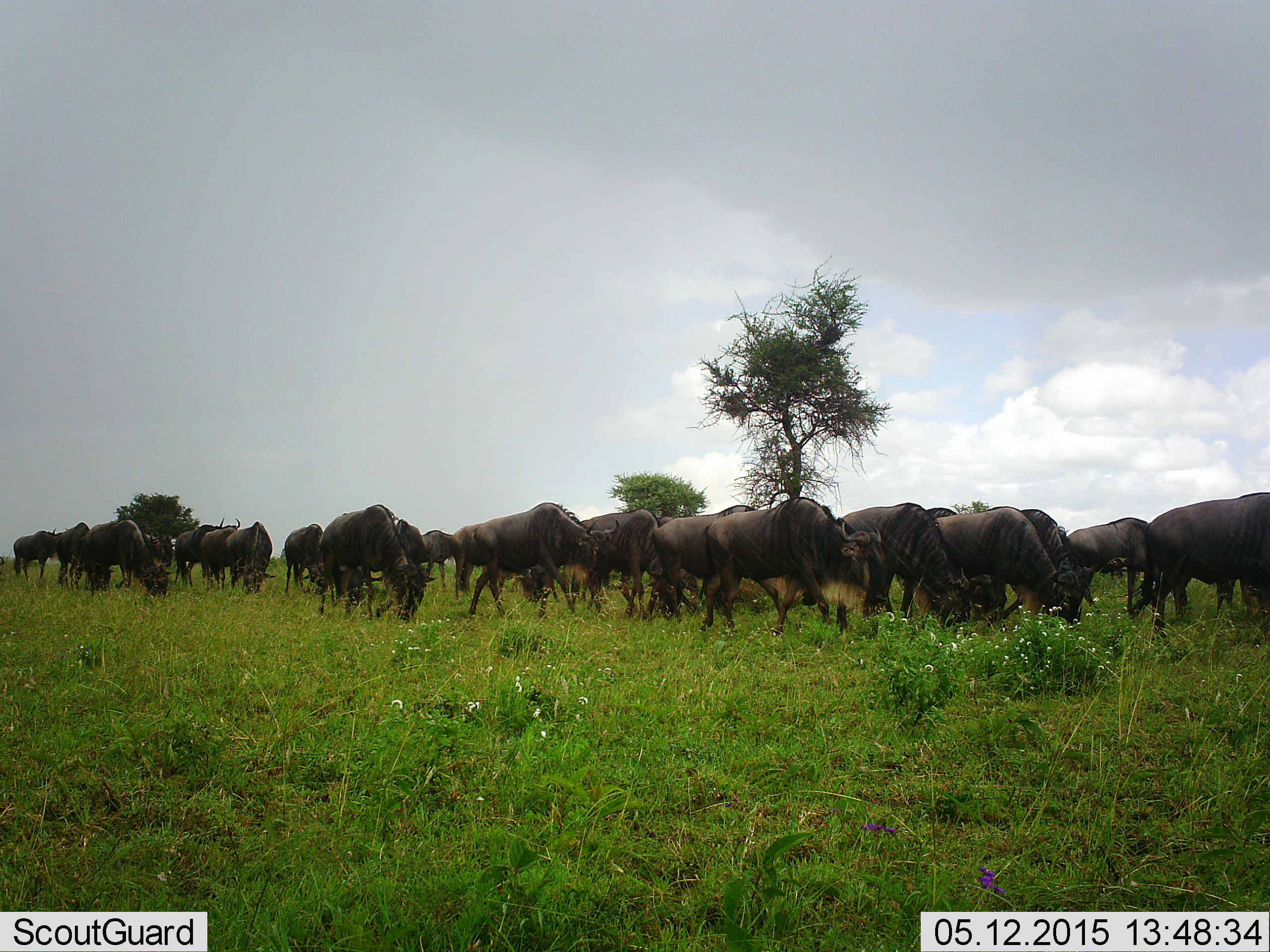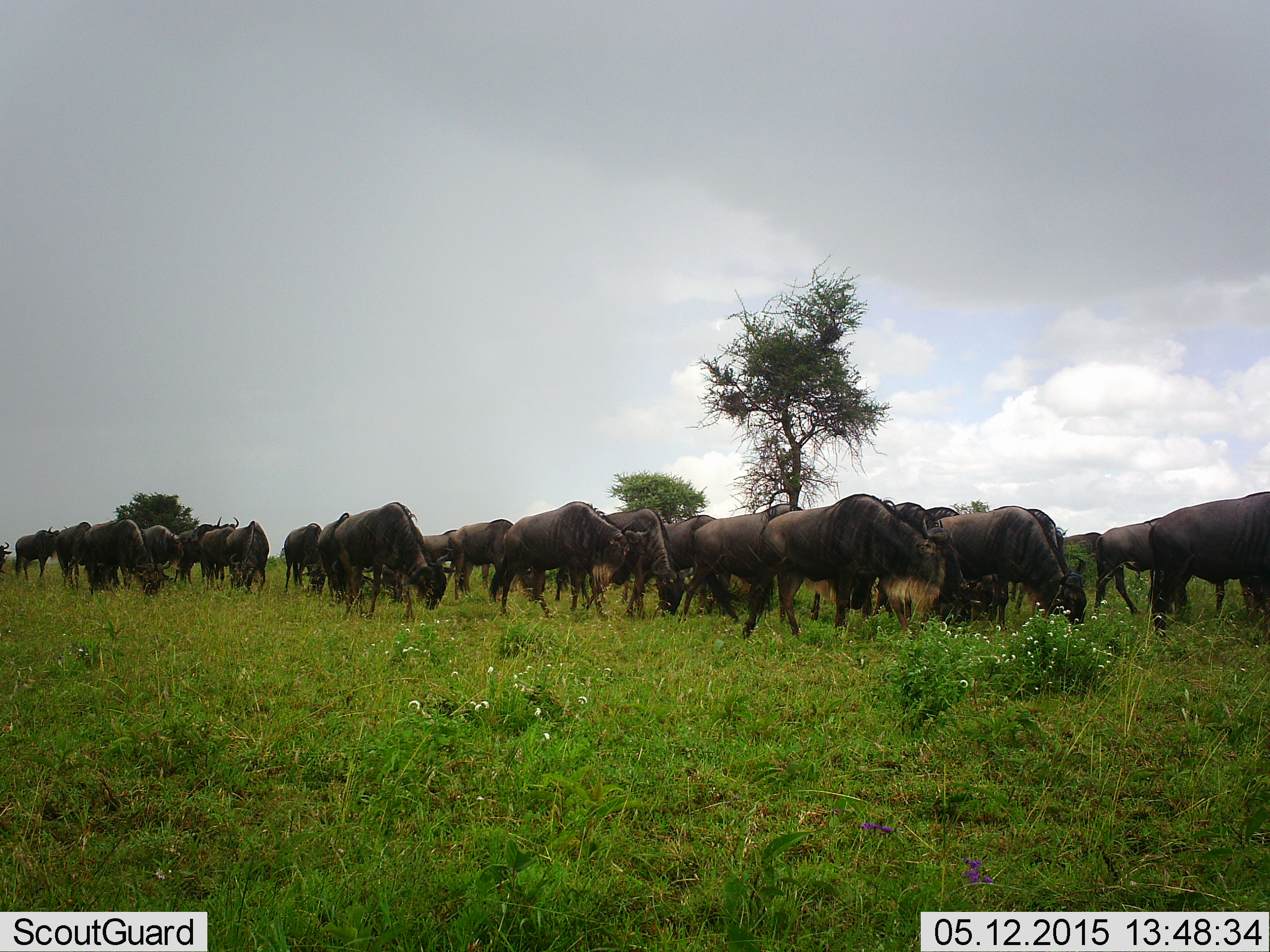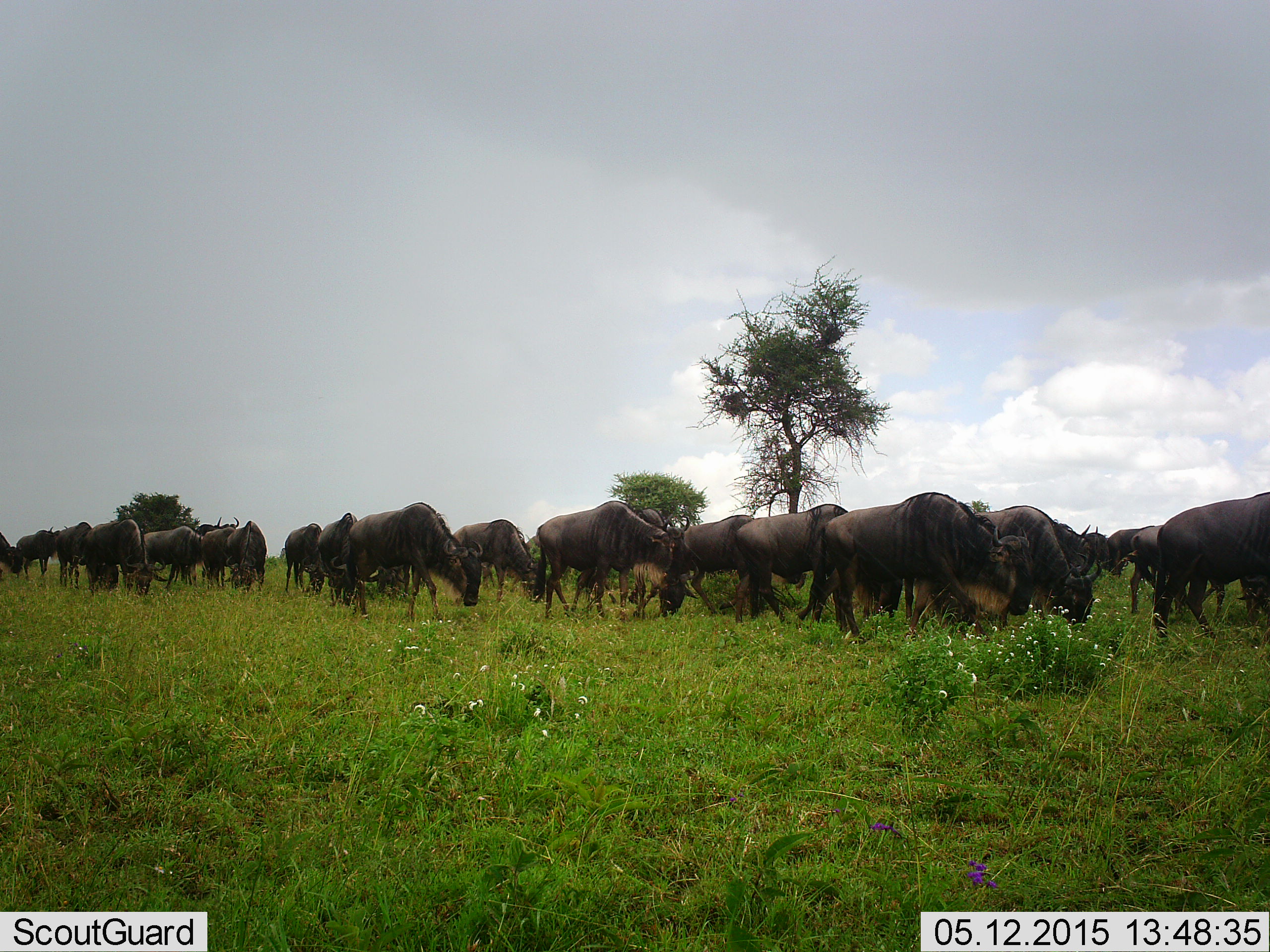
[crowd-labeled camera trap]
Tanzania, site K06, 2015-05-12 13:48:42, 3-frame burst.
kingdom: Animalia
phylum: Chordata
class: Mammalia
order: Artiodactyla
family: Bovidae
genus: Connochaetes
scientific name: Connochaetes taurinus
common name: blue wildebeest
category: wildebeest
Wildebeest (blue wildebeest) (Connochaetes taurinus), count 11-50. Behavior (volunteer vote fractions): standing 40%, resting 0%, moving 80%, interacting 0%. Young present (vote fraction): 0%. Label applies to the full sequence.